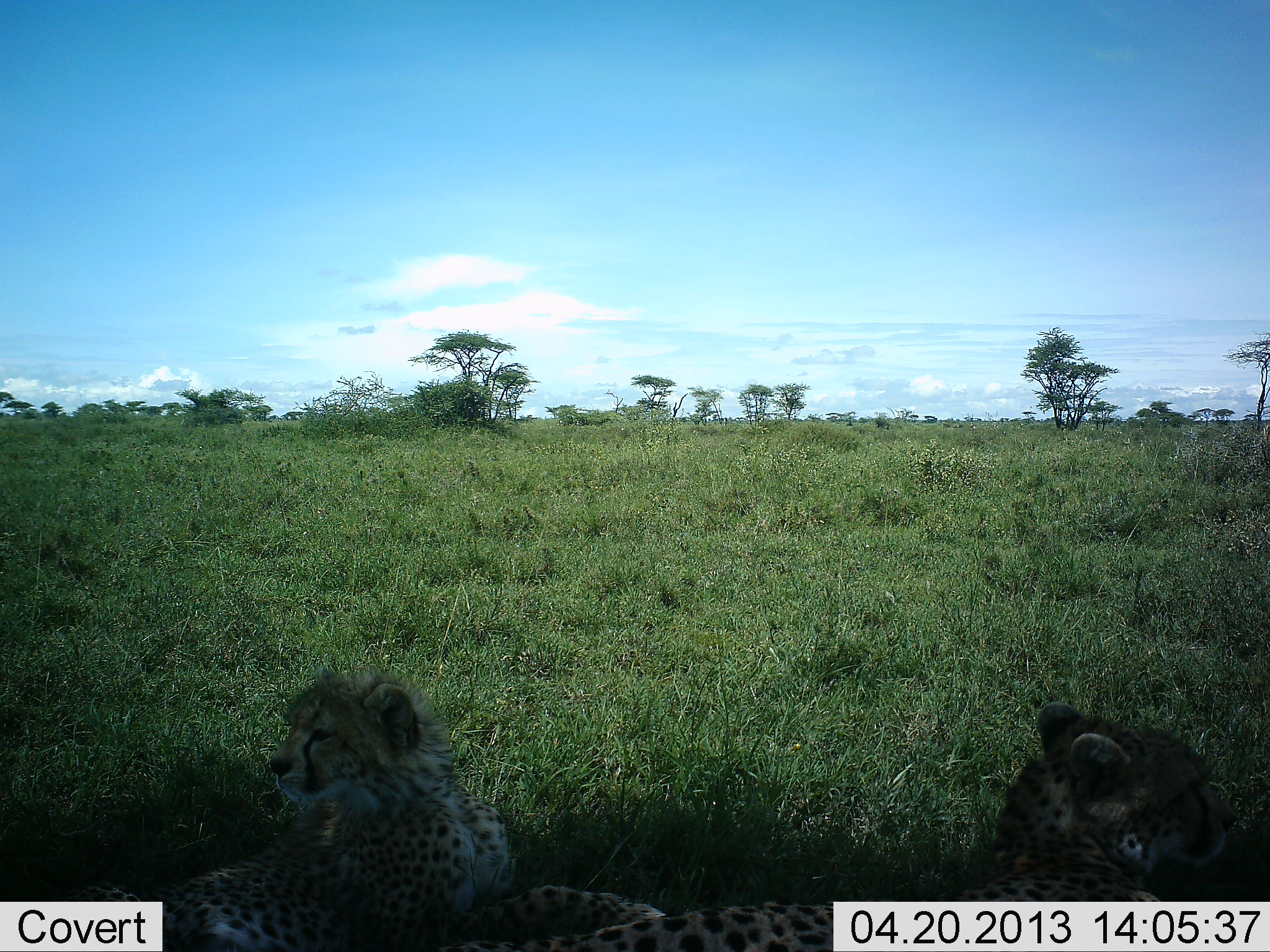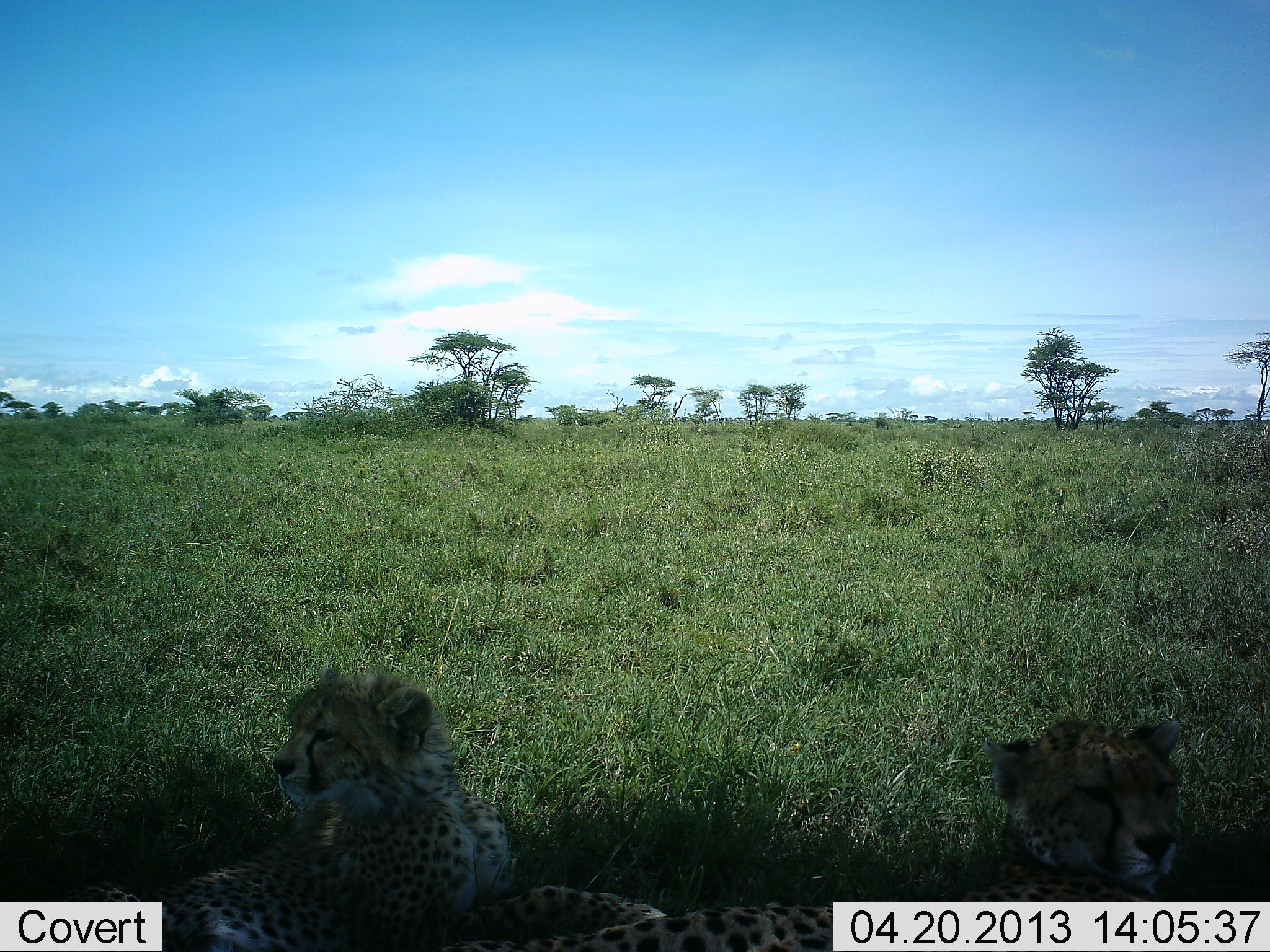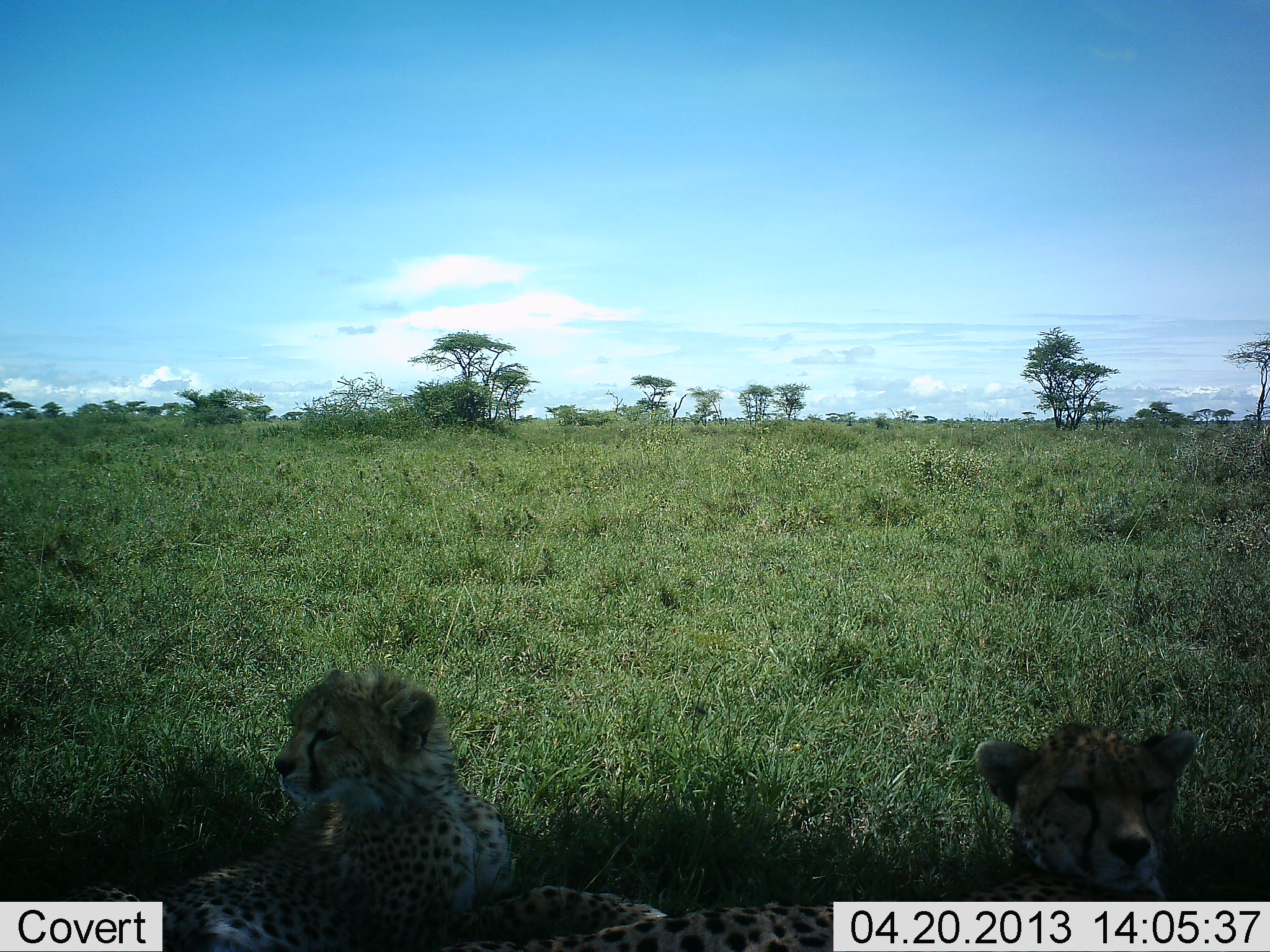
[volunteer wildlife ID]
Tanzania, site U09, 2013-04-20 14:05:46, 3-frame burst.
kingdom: Animalia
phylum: Chordata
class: Mammalia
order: Carnivora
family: Felidae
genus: Acinonyx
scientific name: Acinonyx jubatus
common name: cheetah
Cheetah (Acinonyx jubatus), count 2. Behavior (volunteer vote fractions): standing 0%, resting 100%, moving 0%, interacting 0%. Young present (vote fraction): 47%. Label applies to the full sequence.